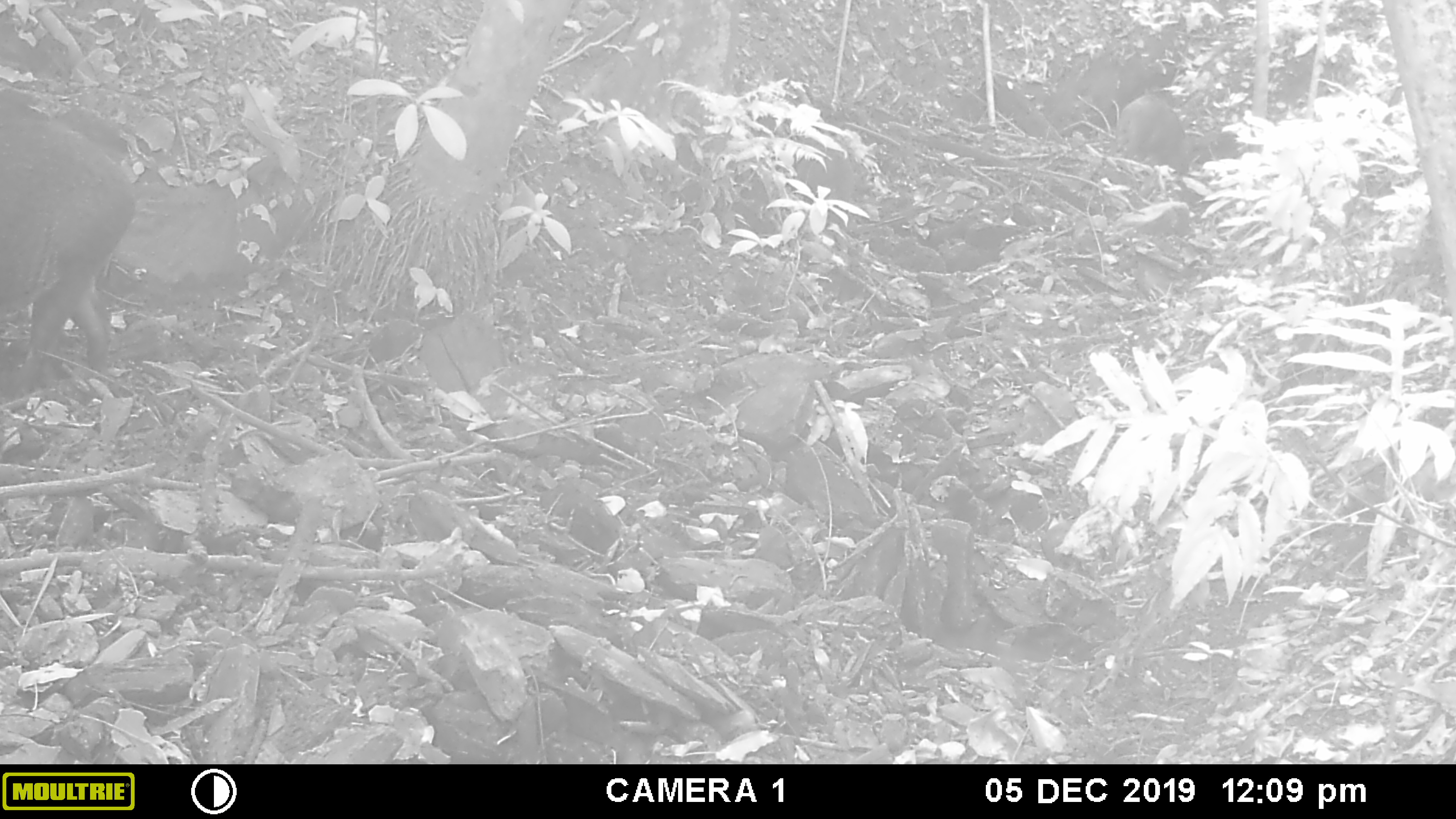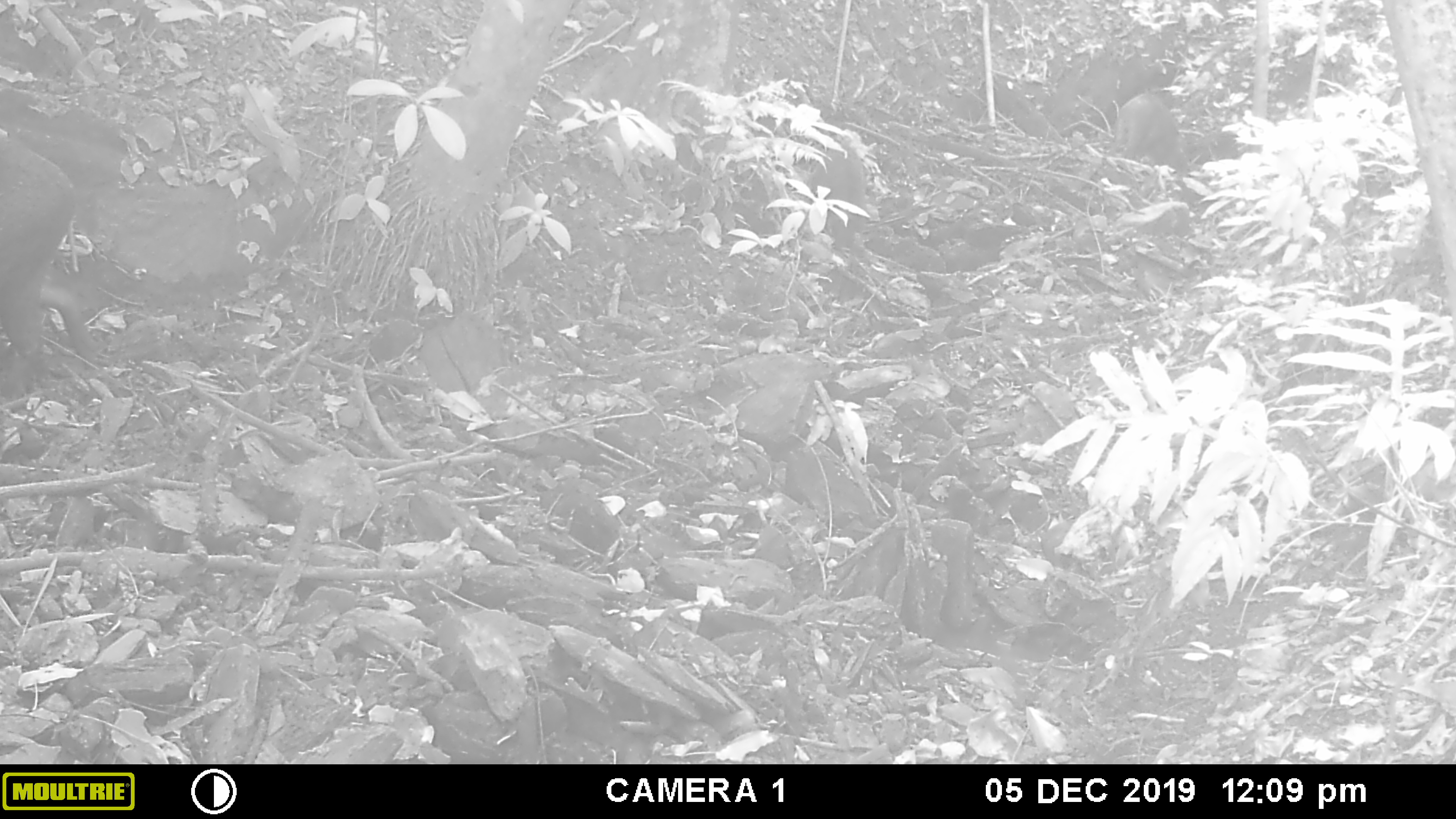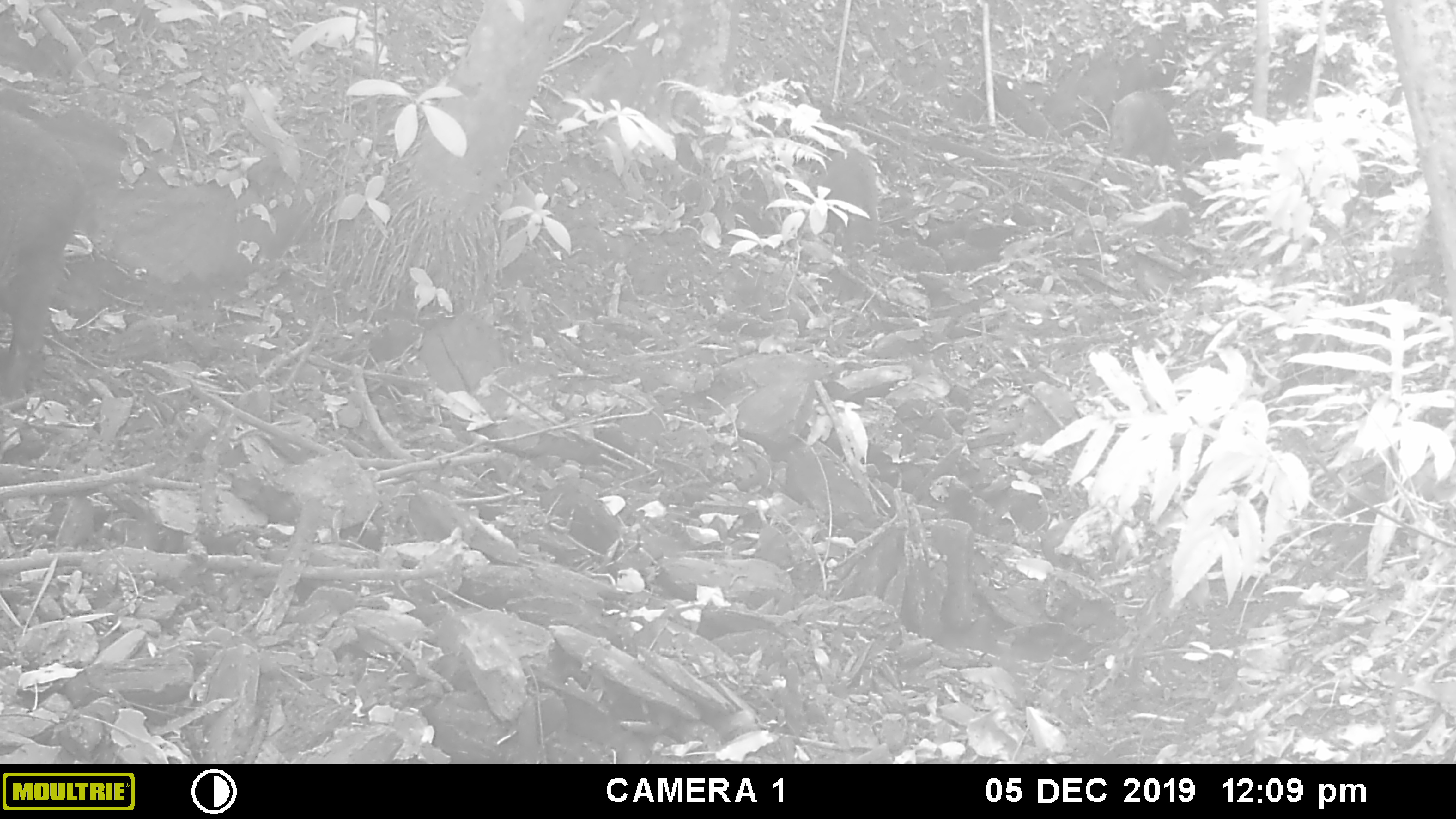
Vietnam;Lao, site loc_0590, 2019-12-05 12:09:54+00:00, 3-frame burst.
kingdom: Animalia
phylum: Chordata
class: Mammalia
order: Artiodactyla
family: Suidae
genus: Sus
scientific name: Sus scrofa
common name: eurasian wild pig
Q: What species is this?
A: Eurasian wild pig (Sus scrofa).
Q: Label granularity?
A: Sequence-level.